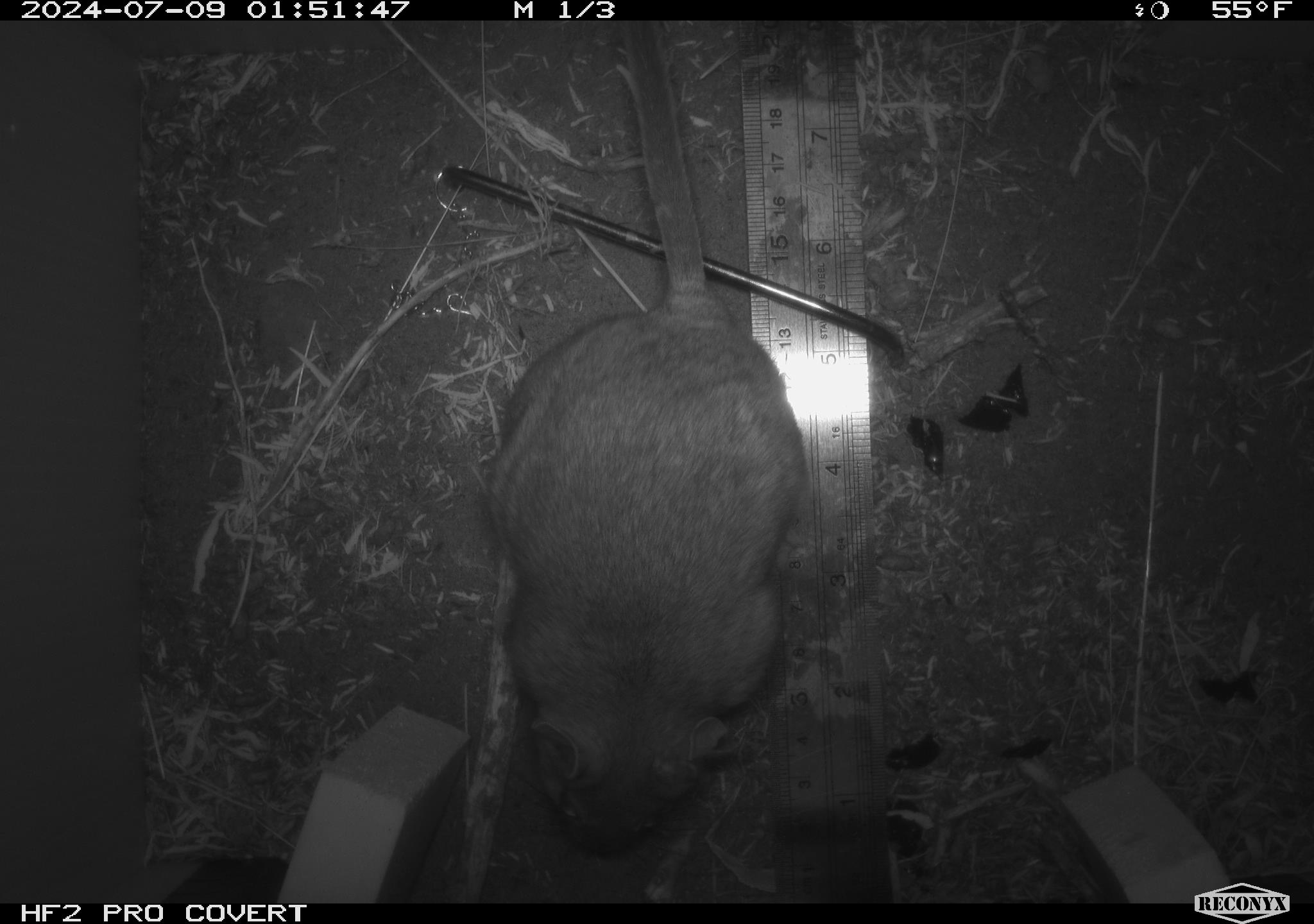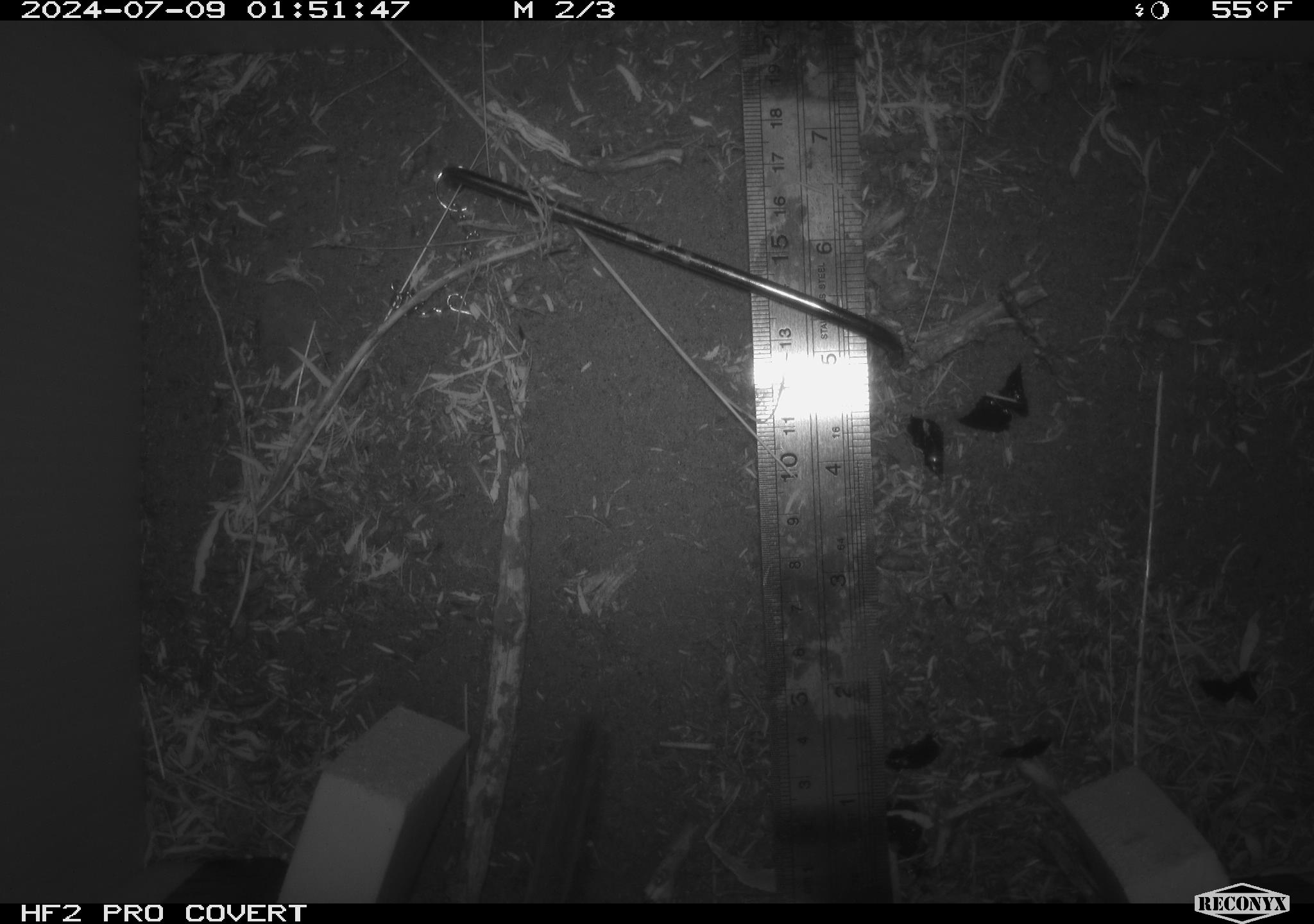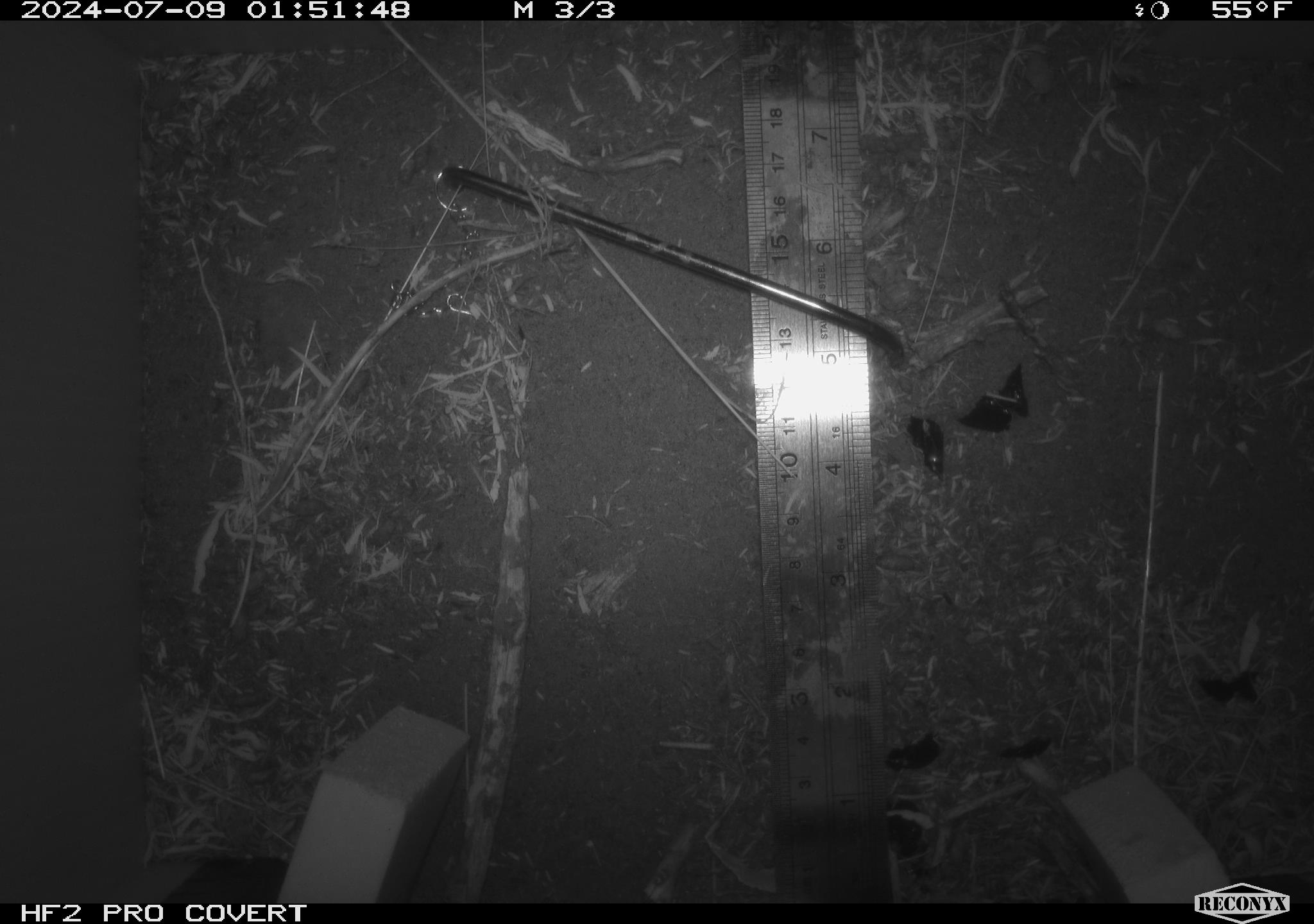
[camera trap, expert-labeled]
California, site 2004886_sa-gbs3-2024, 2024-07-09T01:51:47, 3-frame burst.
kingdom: Animalia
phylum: Chordata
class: Mammalia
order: Rodentia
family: Cricetidae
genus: Neotoma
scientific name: Neotoma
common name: pack rat or woodrat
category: neotoma species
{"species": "neotoma species (pack rat or woodrat) (Neotoma)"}